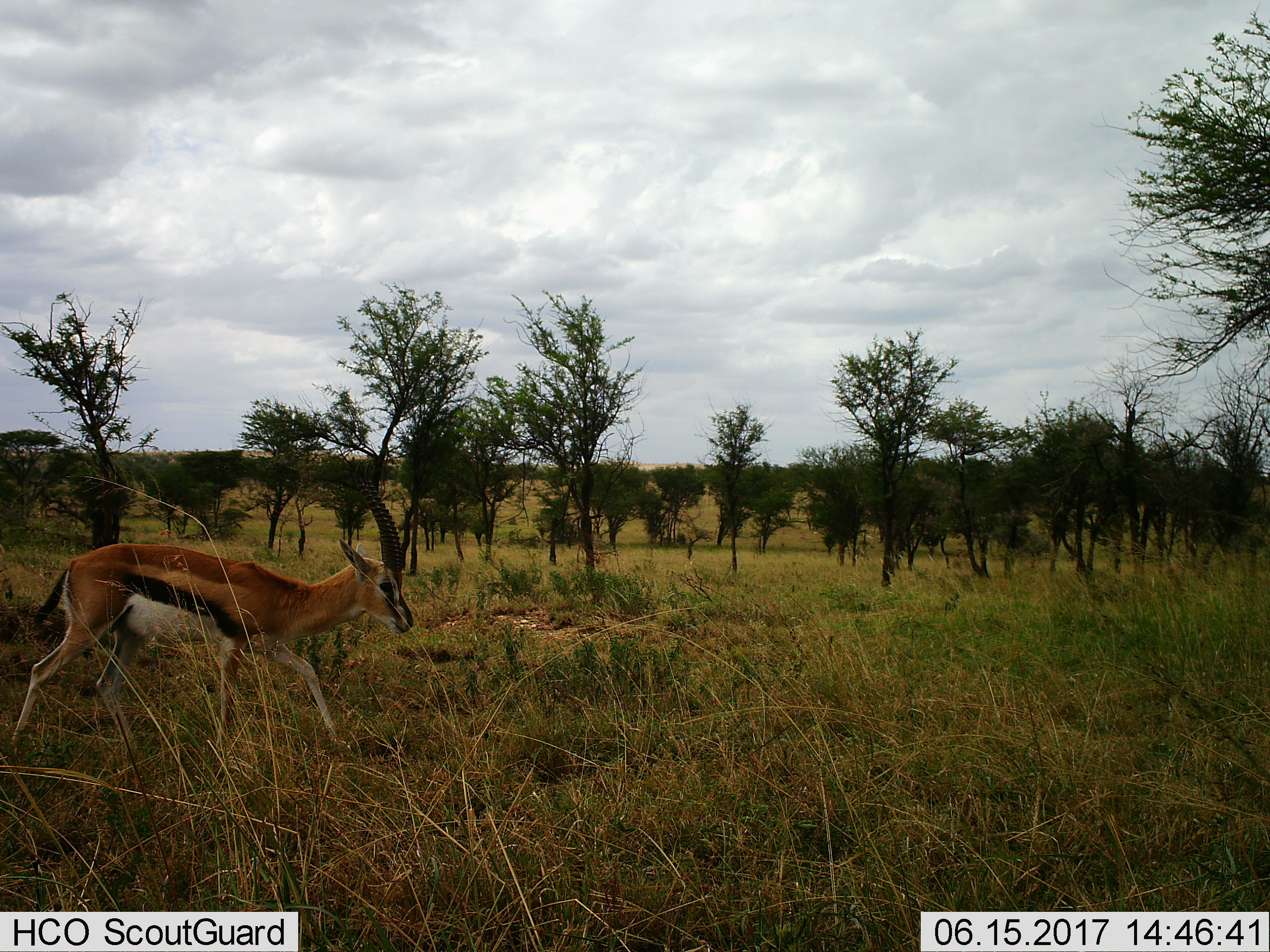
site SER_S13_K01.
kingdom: Animalia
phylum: Chordata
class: Mammalia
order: Artiodactyla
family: Bovidae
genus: Eudorcas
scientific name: Eudorcas thomsonii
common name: thomson's gazelle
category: gazellethomsons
Gazellethomsons (thomson's gazelle) (Eudorcas thomsonii), count 1. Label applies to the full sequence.